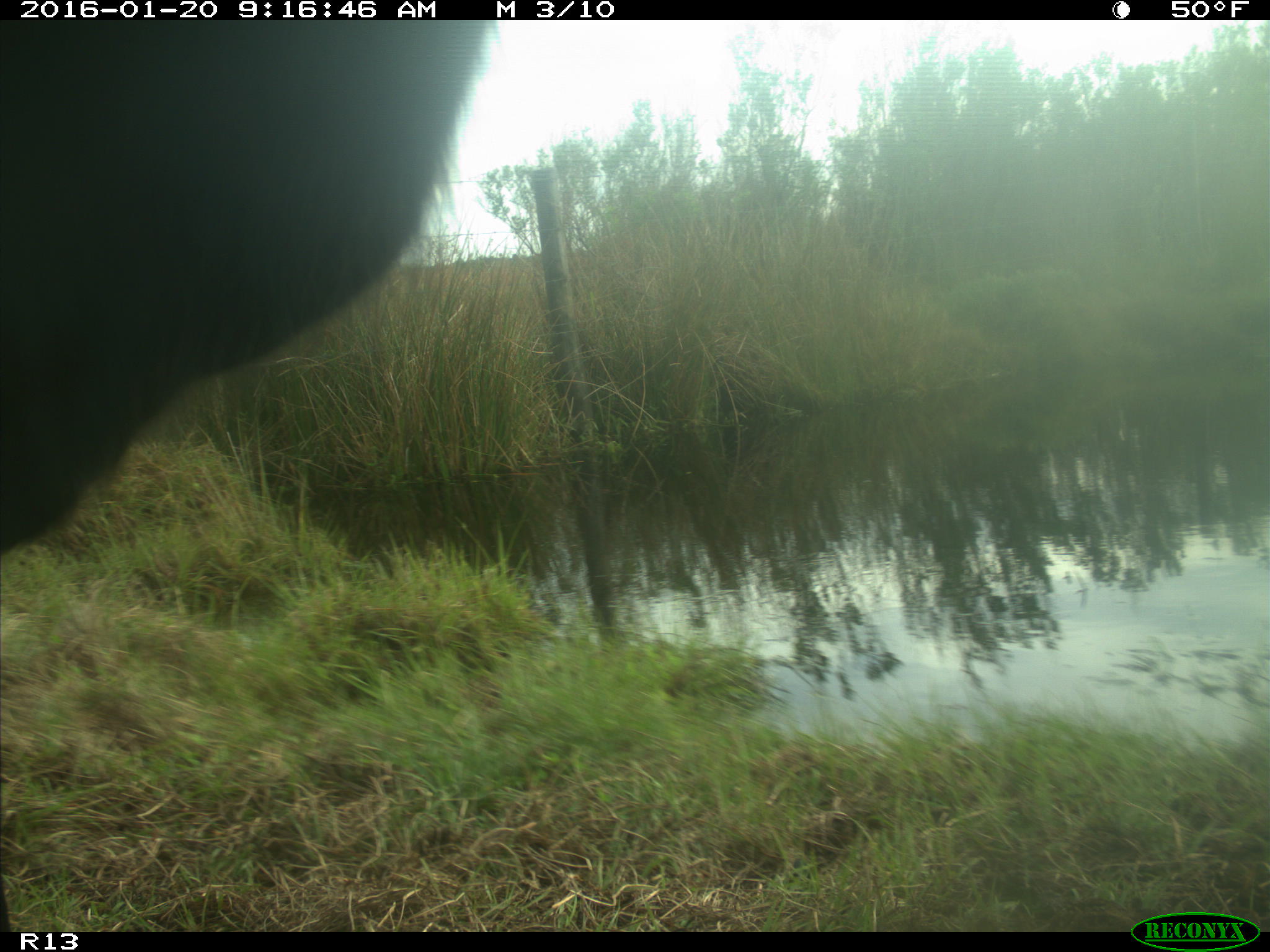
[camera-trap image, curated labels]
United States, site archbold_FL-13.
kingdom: Animalia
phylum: Chordata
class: Mammalia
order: Artiodactyla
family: Bovidae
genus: Bos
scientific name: Bos taurus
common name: domestic cow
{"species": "Bos taurus (domestic cow)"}